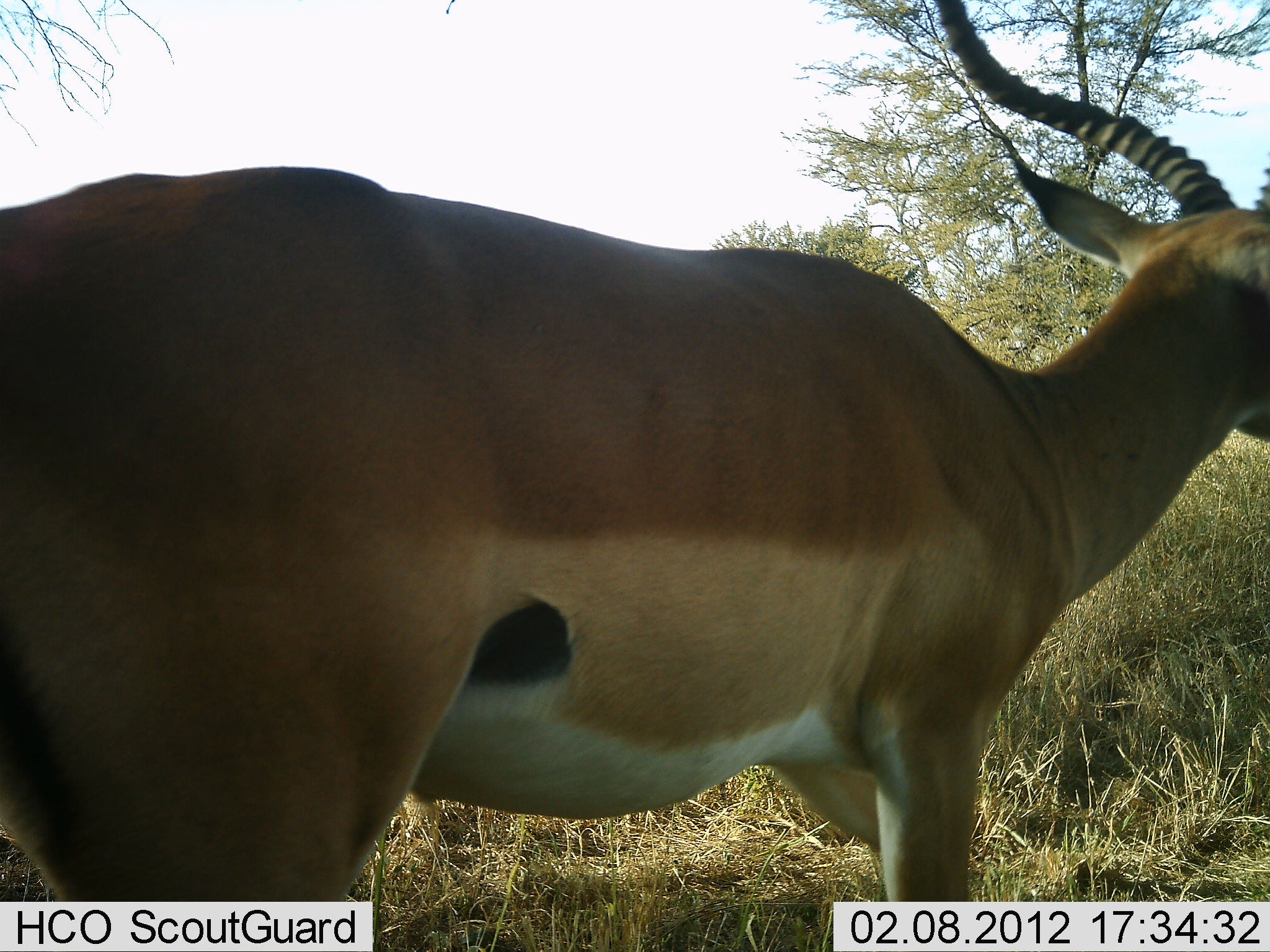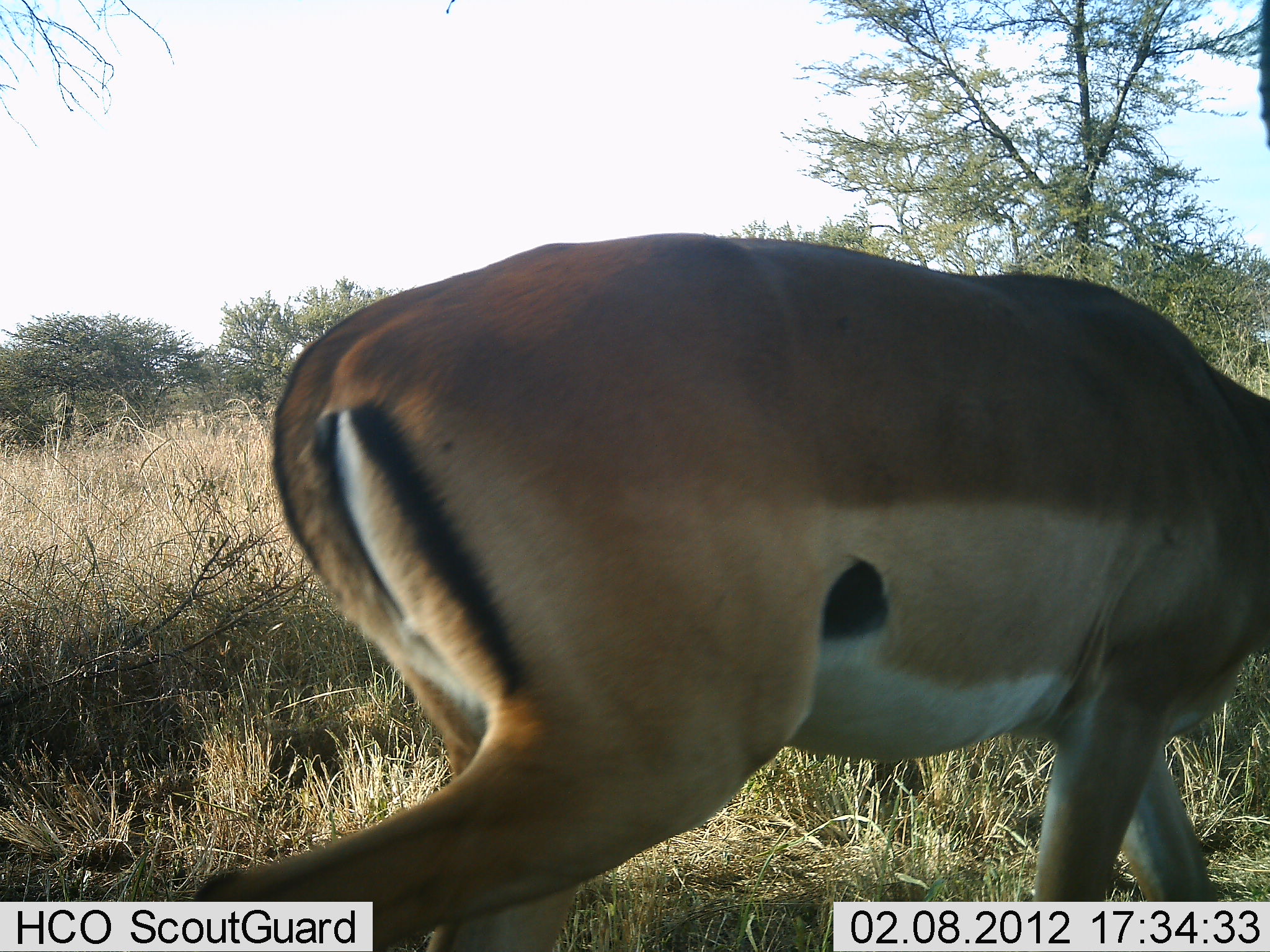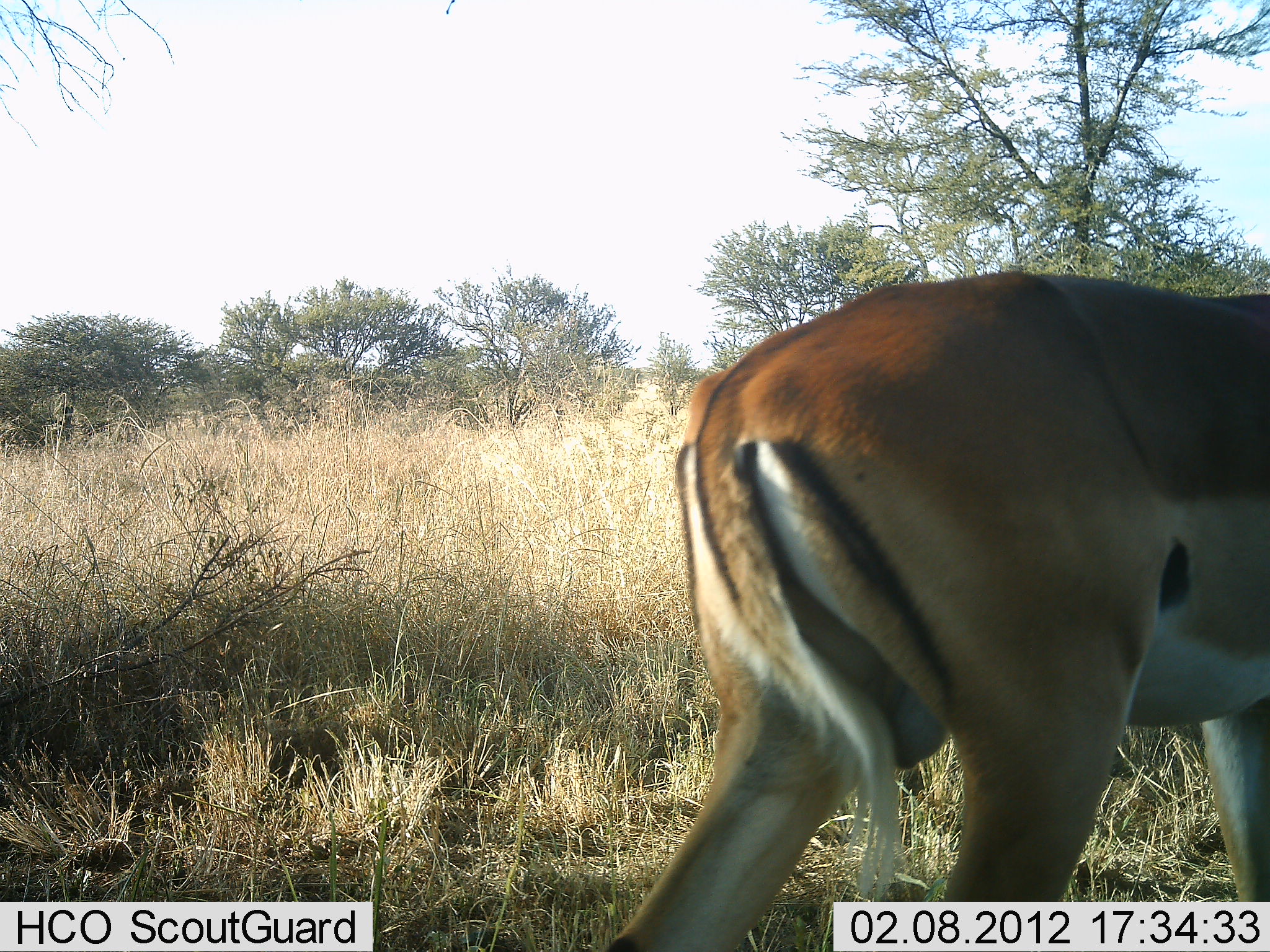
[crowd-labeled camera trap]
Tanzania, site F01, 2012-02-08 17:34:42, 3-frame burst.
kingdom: Animalia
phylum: Chordata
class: Mammalia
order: Artiodactyla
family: Bovidae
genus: Aepyceros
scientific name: Aepyceros melampus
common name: impala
Impala (Aepyceros melampus), count 1. Behavior (volunteer vote fractions): standing 0%, resting 0%, moving 100%, interacting 0%. Young present (vote fraction): 0%. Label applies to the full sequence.